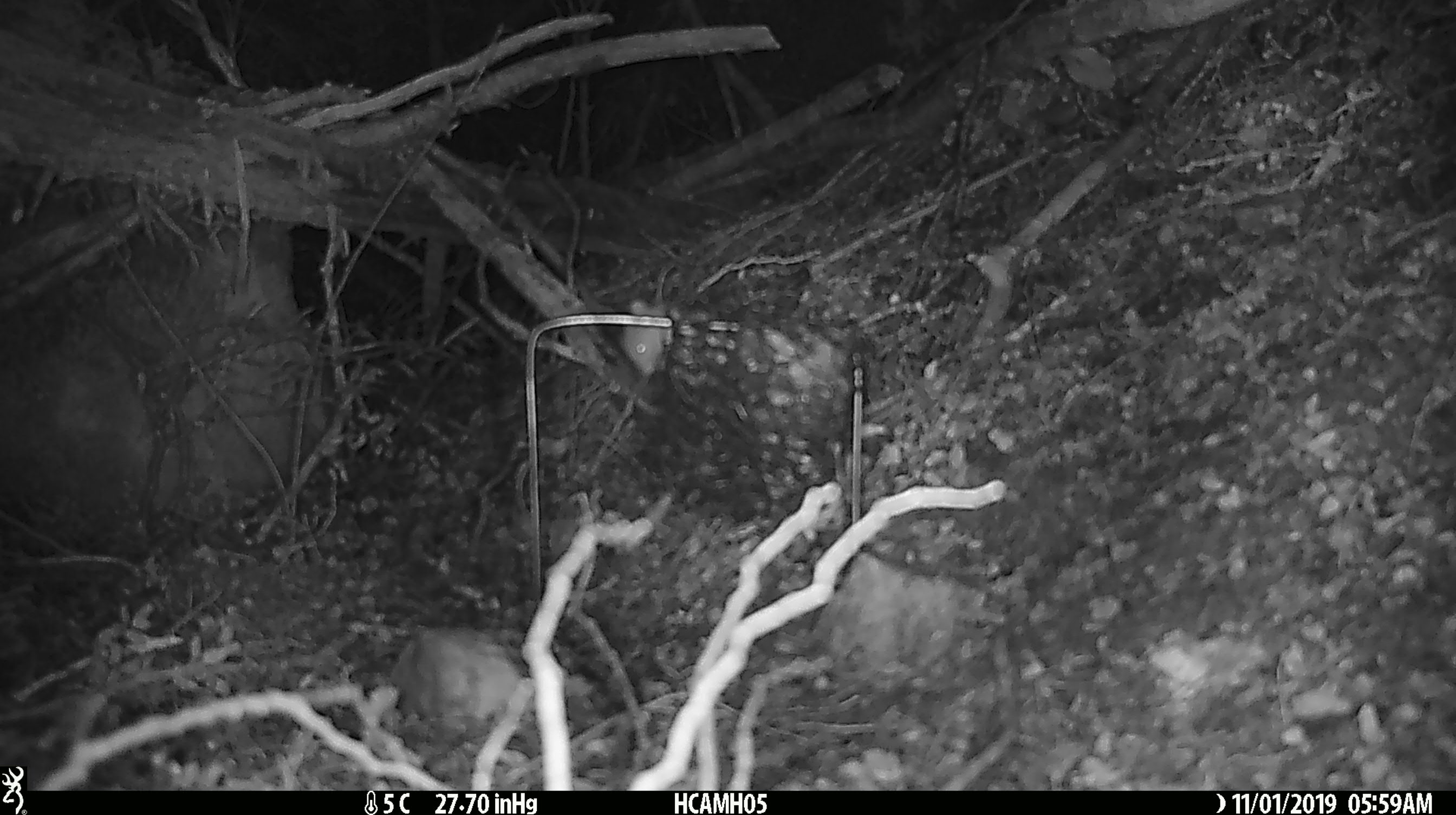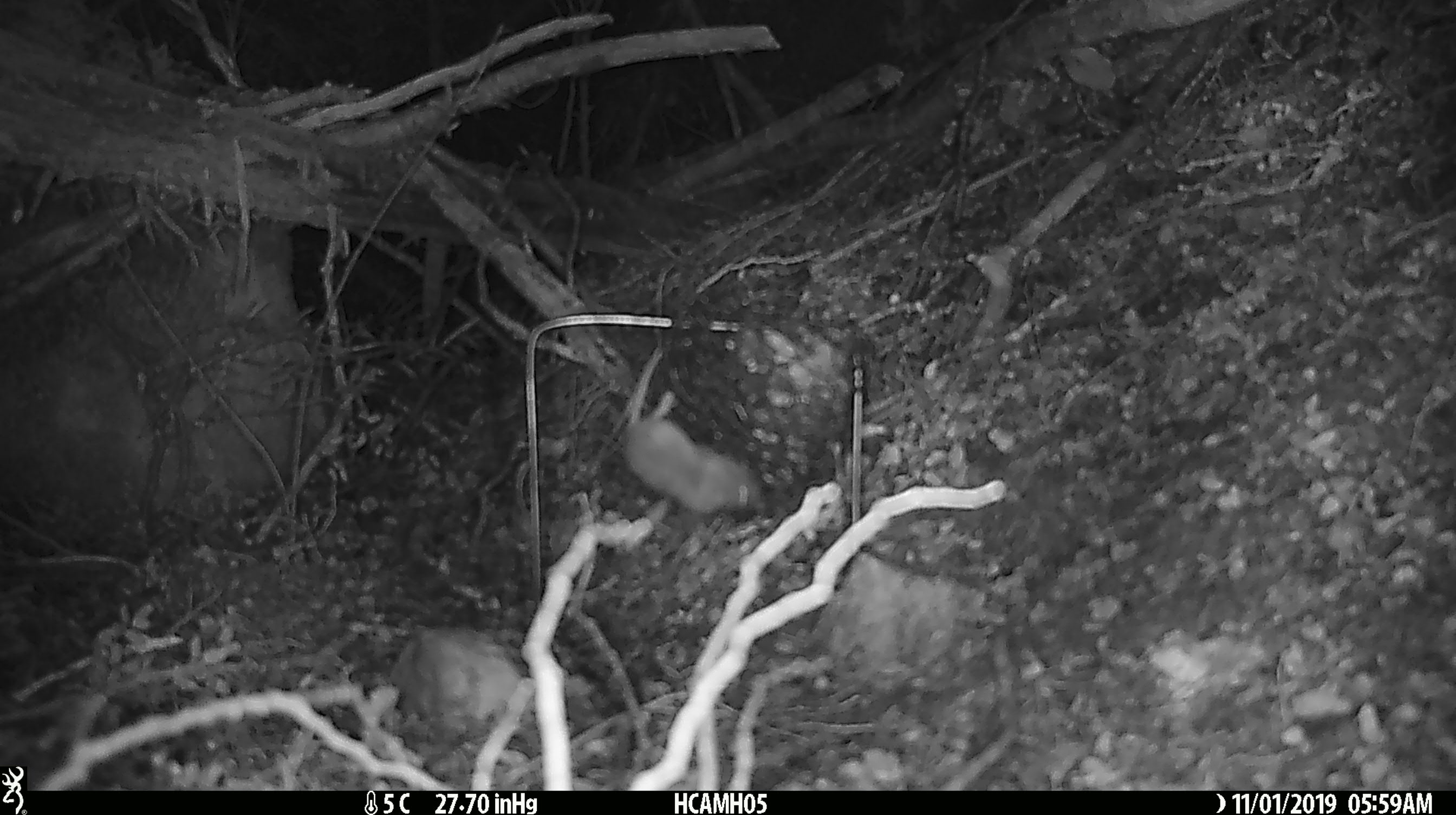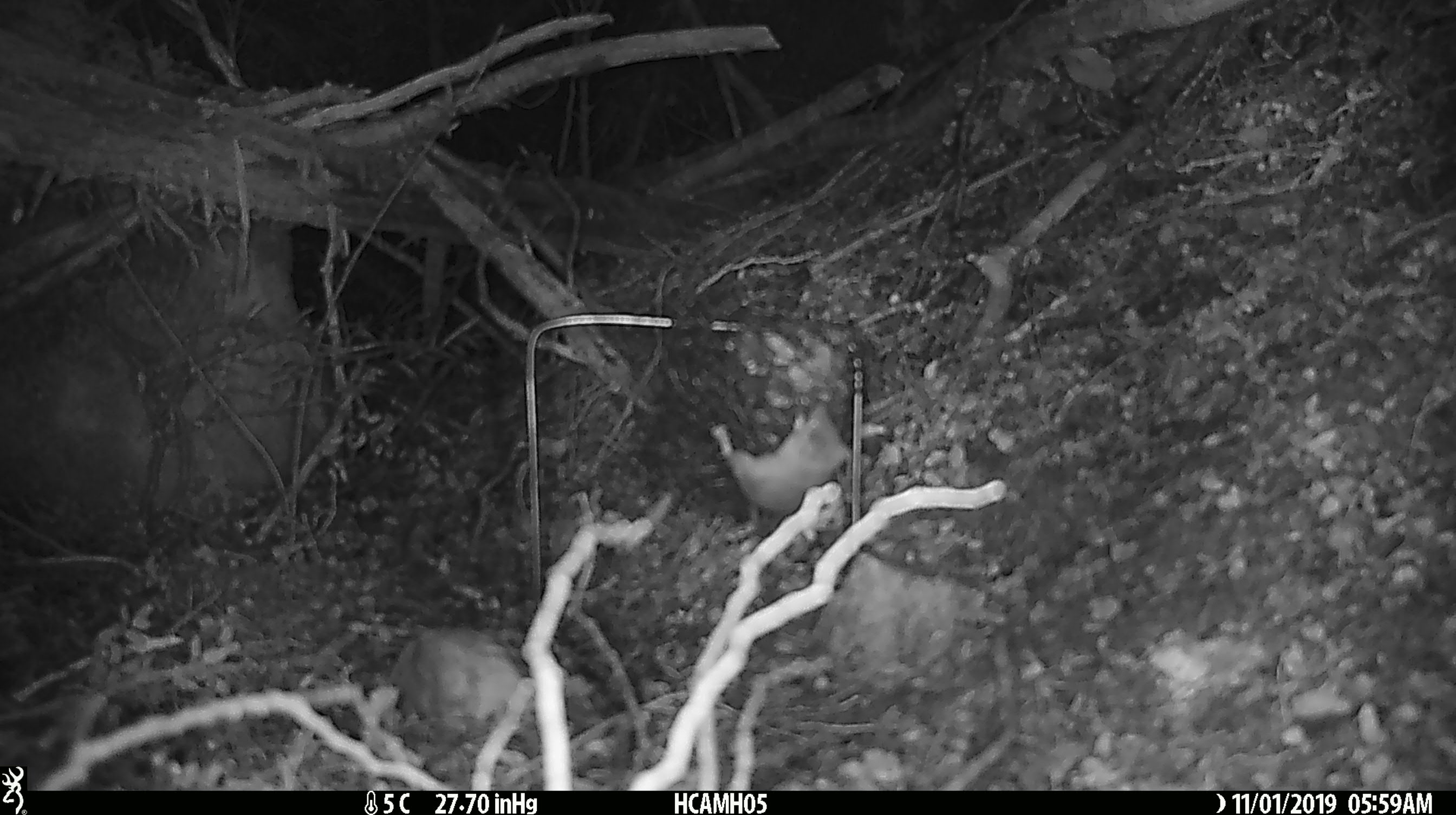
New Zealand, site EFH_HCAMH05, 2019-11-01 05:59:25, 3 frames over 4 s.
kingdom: Animalia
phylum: Chordata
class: Mammalia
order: Rodentia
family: Muridae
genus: Mus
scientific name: Mus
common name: mouse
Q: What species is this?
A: Mouse (Mus).